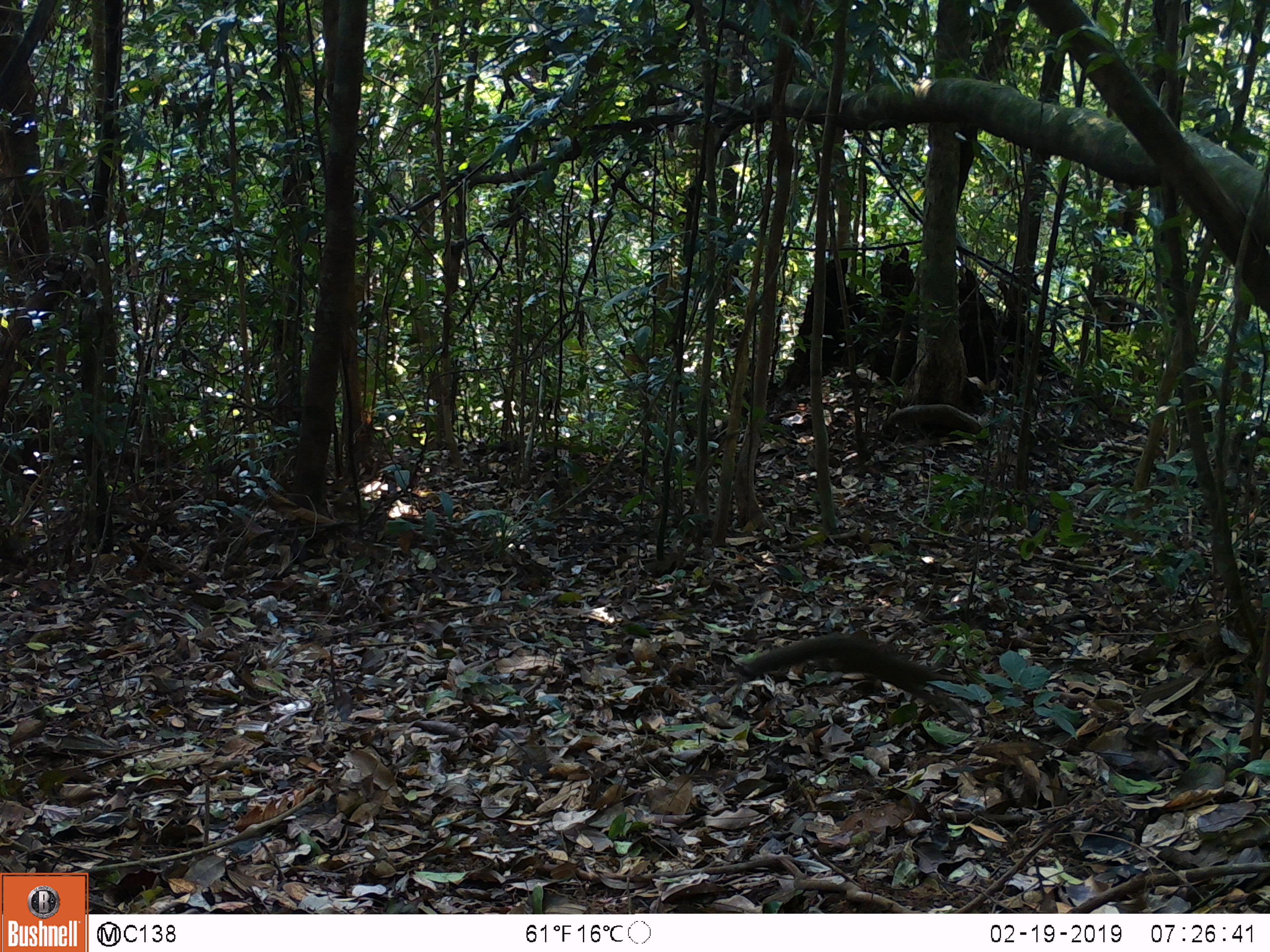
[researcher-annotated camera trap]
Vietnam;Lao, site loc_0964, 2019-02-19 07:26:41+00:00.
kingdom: Animalia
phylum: Chordata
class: Mammalia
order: Rodentia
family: Sciuridae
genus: Sciurus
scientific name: Sciurus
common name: squirrel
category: unidentified squirrel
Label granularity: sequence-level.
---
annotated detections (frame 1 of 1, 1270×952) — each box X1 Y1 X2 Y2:
unidentified squirrel: 746 630 959 707